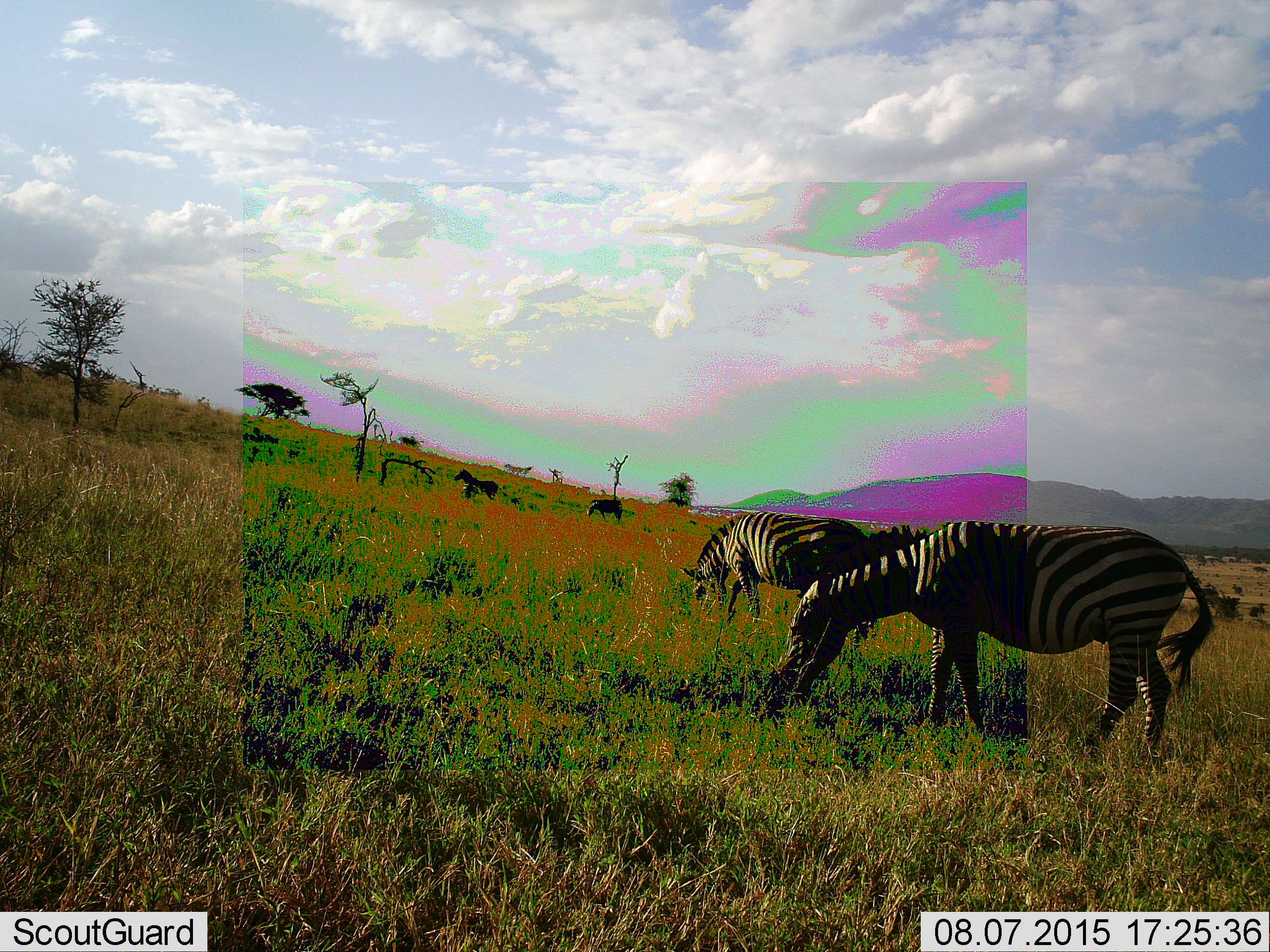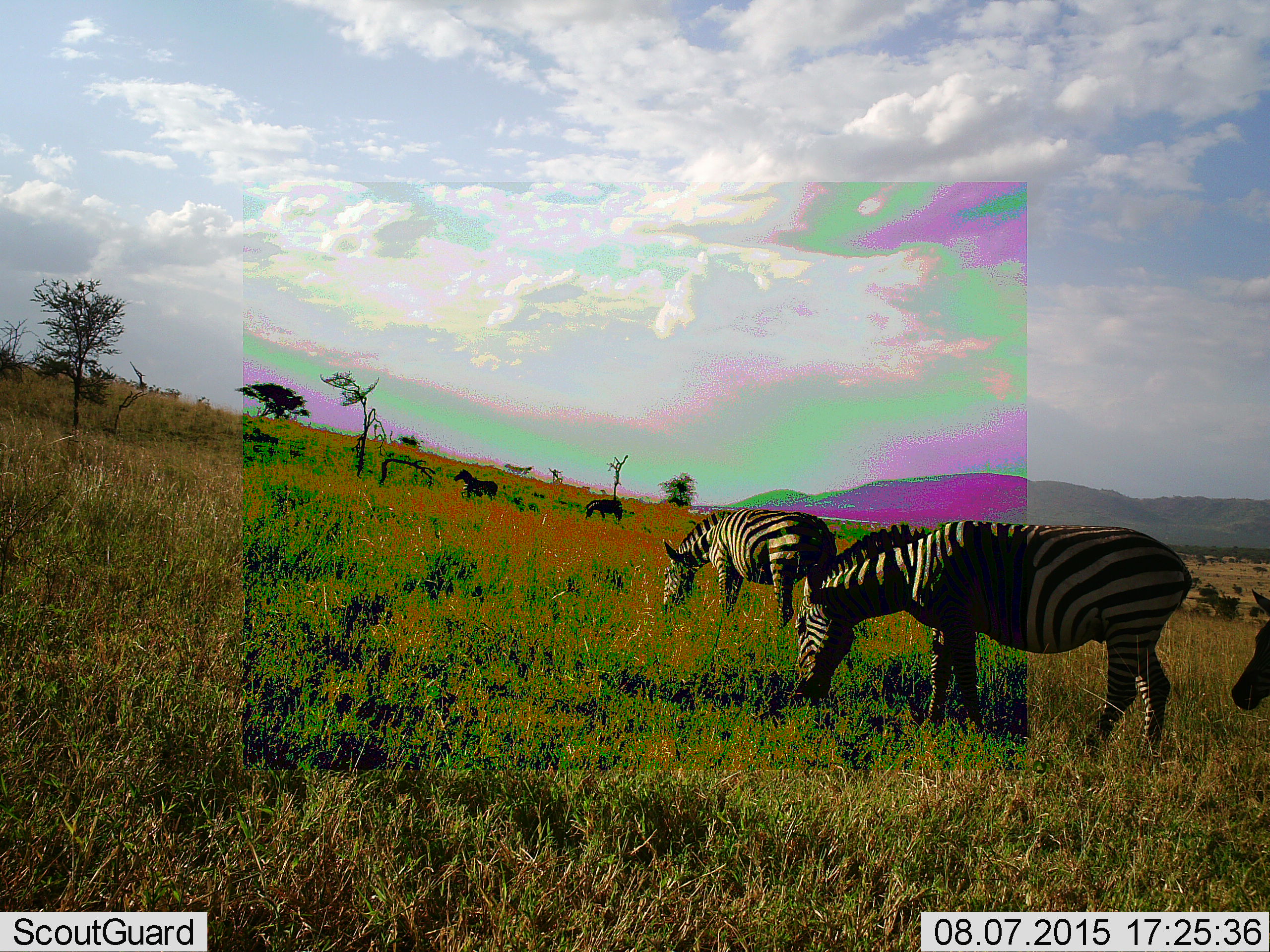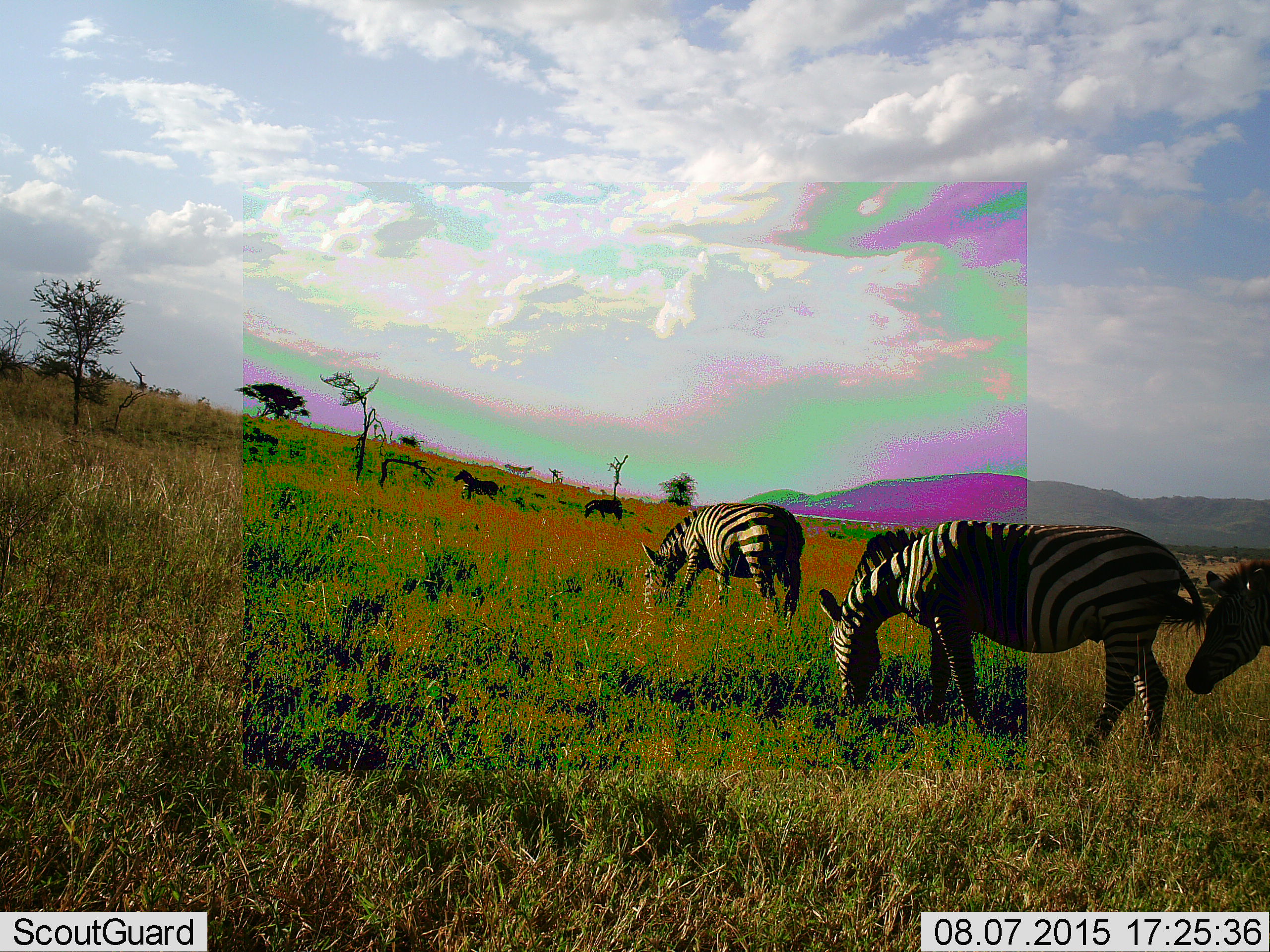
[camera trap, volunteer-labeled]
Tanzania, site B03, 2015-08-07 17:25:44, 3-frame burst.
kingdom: Animalia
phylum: Chordata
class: Mammalia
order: Perissodactyla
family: Equidae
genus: Equus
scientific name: Equus quagga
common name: plains zebra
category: zebra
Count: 4.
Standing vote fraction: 42%.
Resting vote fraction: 0%.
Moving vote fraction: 32%.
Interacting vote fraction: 0%.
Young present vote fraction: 0%.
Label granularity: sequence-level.